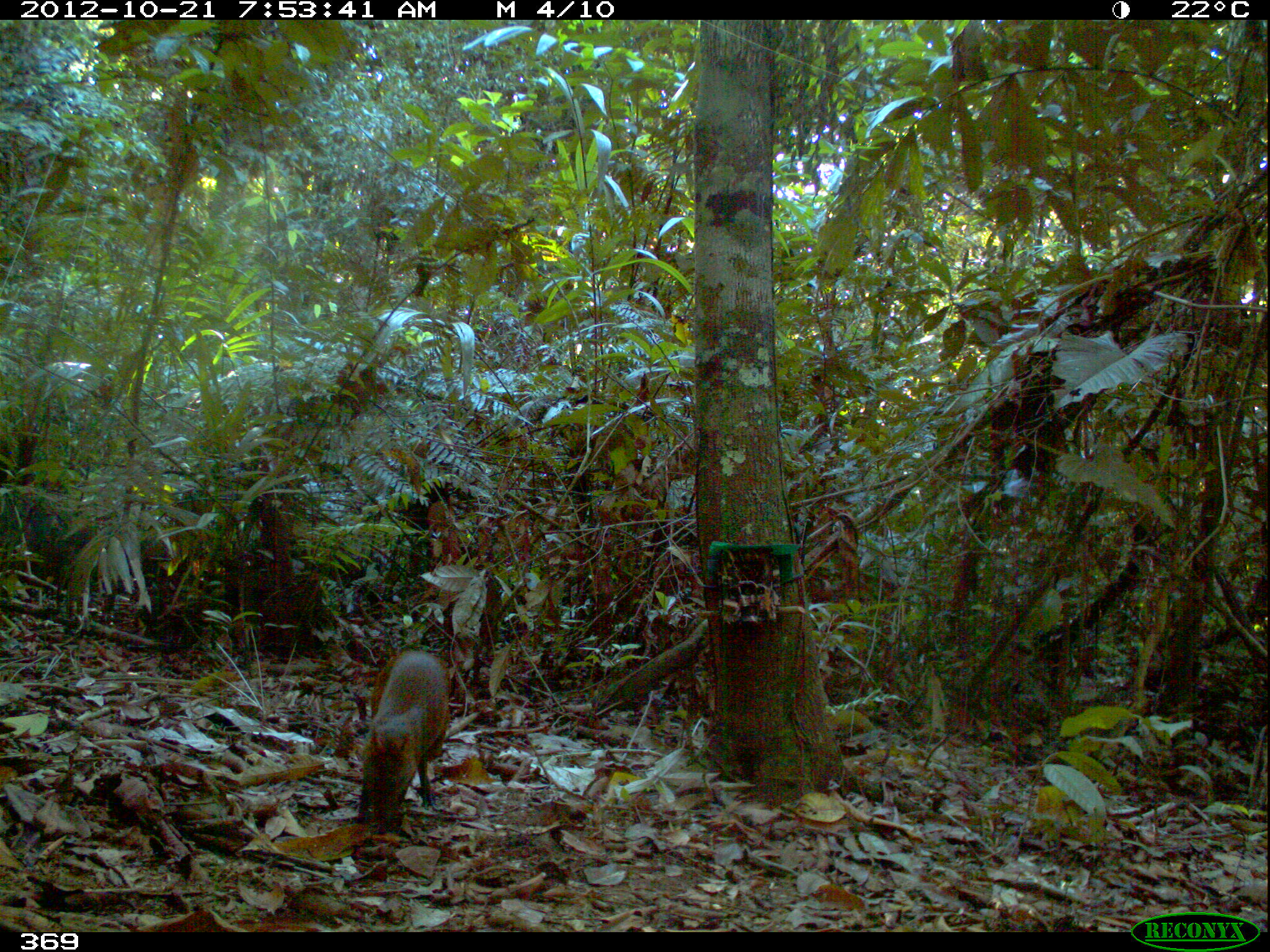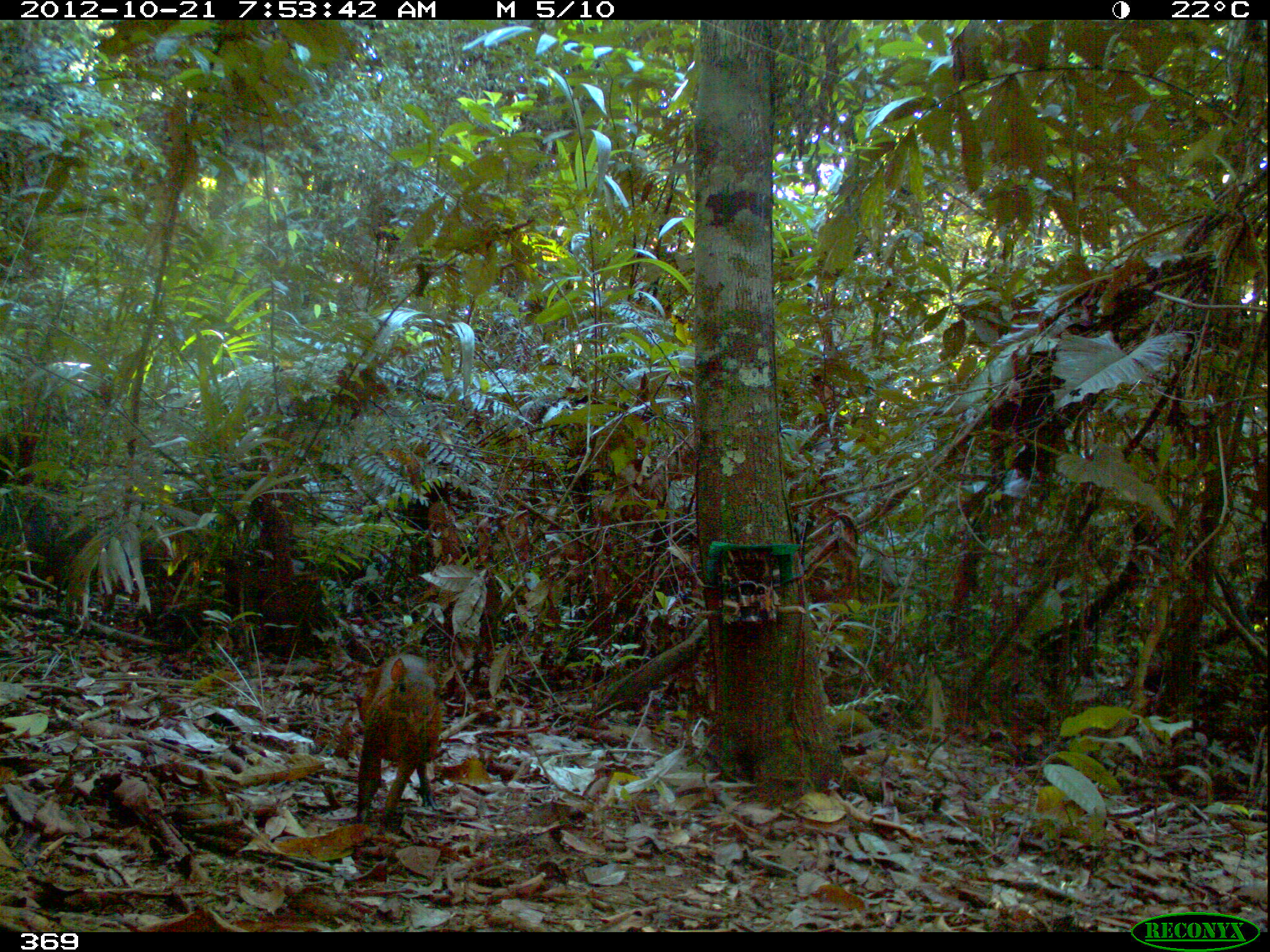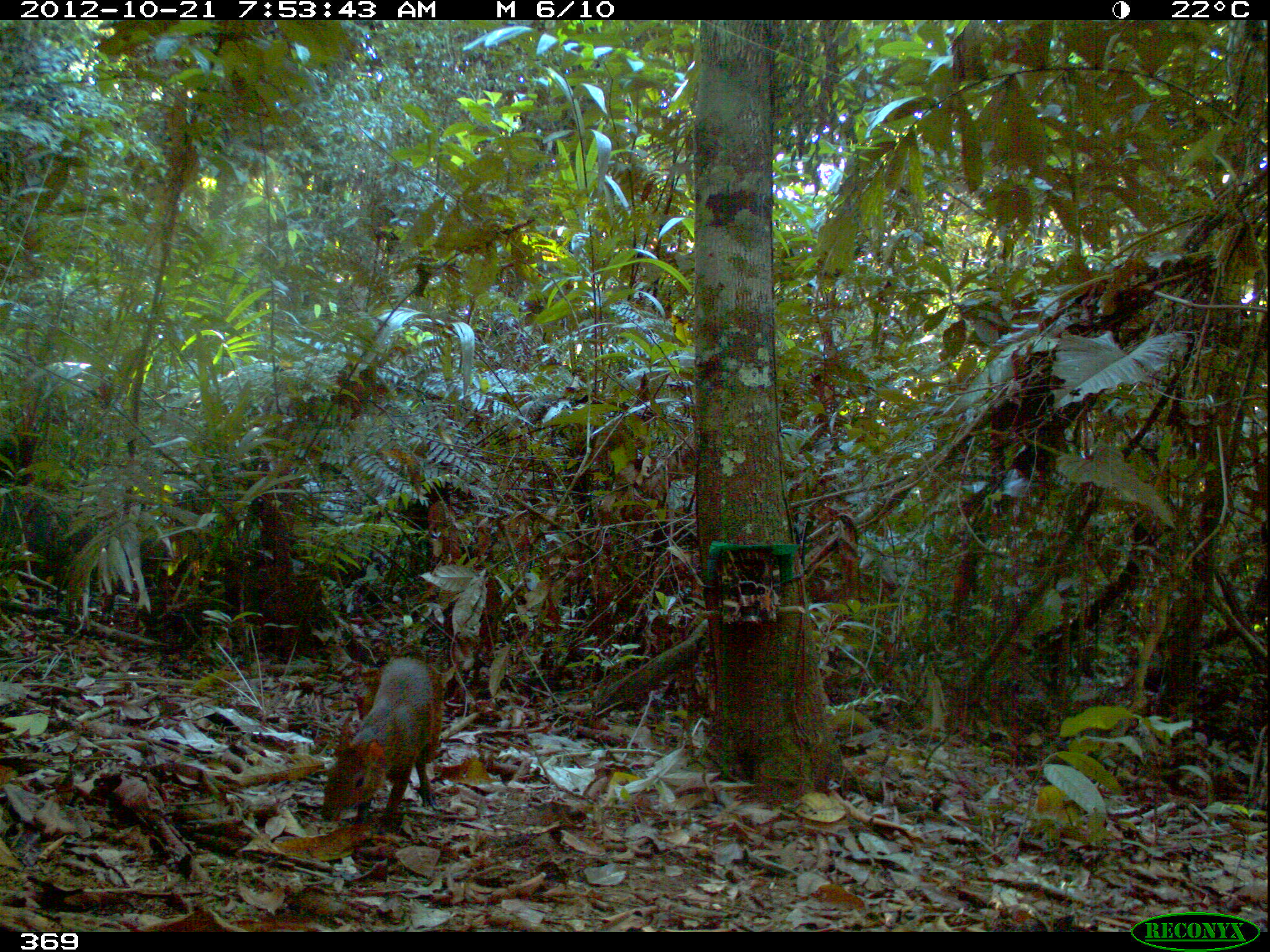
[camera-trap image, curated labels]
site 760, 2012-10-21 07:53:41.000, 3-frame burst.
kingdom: Animalia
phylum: Chordata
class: Mammalia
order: Rodentia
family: Dasyproctidae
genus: Dasyprocta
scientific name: Dasyprocta punctata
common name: central american agouti